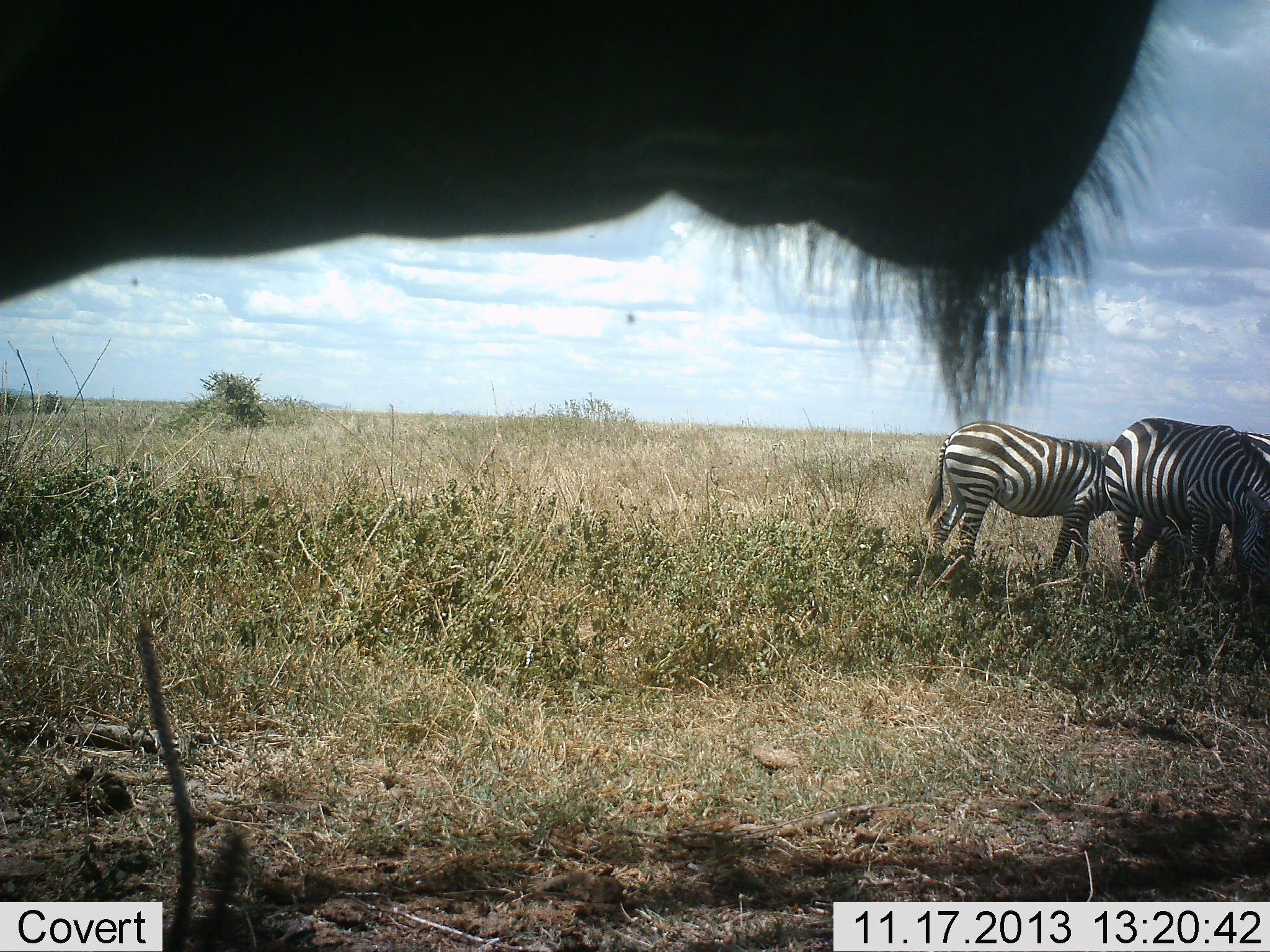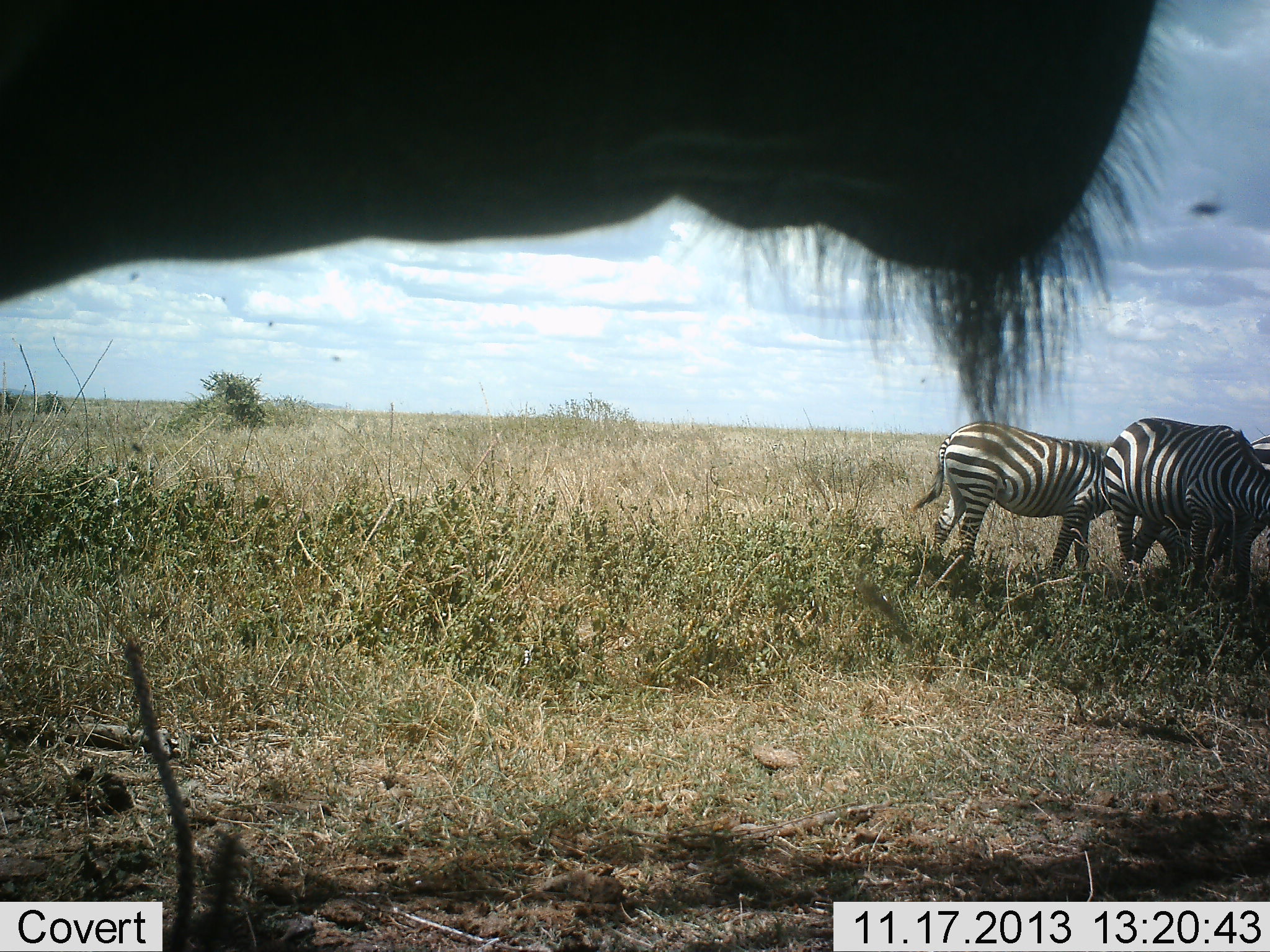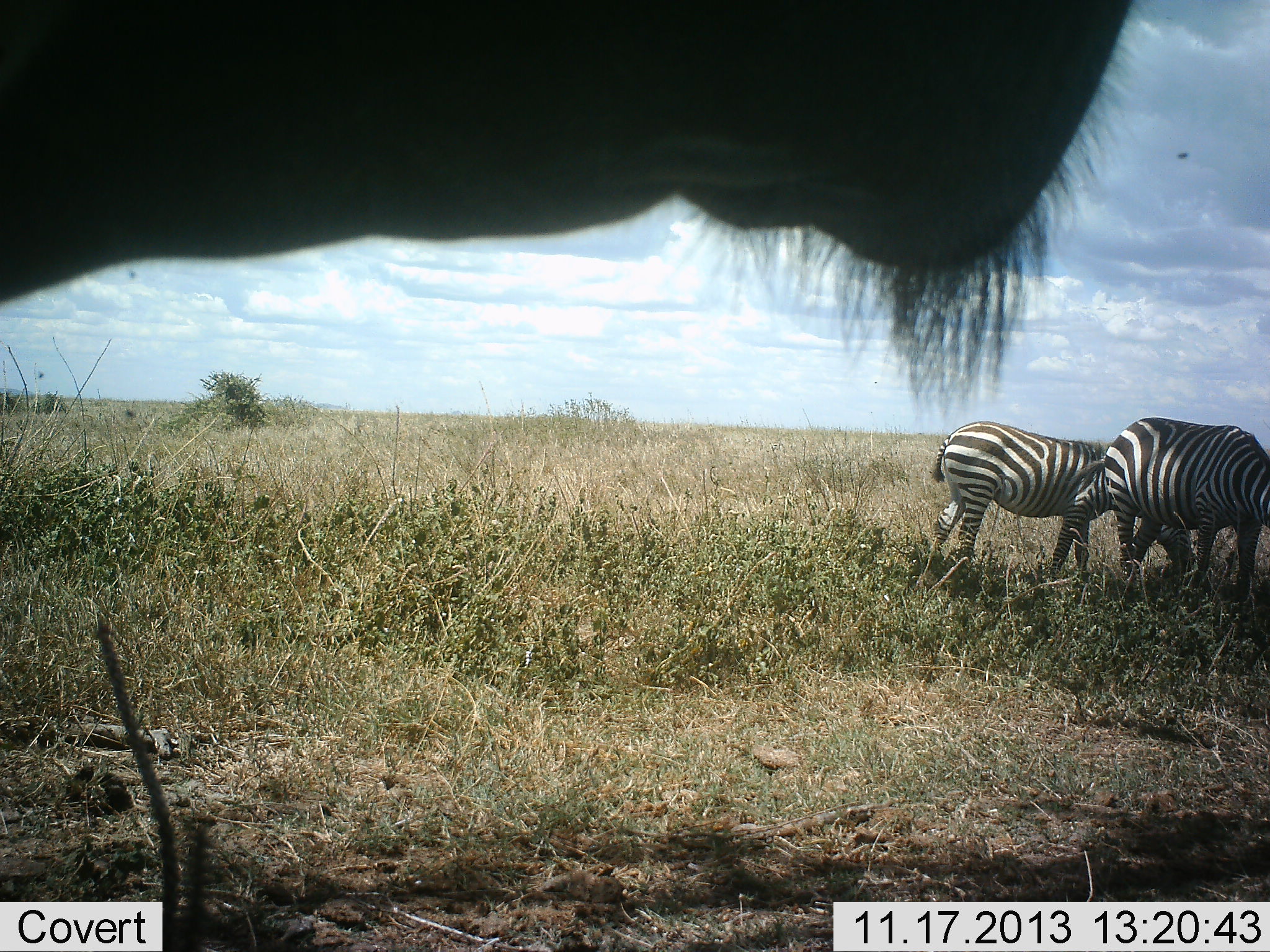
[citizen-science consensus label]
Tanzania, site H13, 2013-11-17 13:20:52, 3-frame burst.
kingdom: Animalia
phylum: Chordata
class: Mammalia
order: Perissodactyla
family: Equidae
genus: Equus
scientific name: Equus quagga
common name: plains zebra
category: zebra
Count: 3.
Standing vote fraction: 60%.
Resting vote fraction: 0%.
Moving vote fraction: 0%.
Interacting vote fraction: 0%.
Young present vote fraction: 0%.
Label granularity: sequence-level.